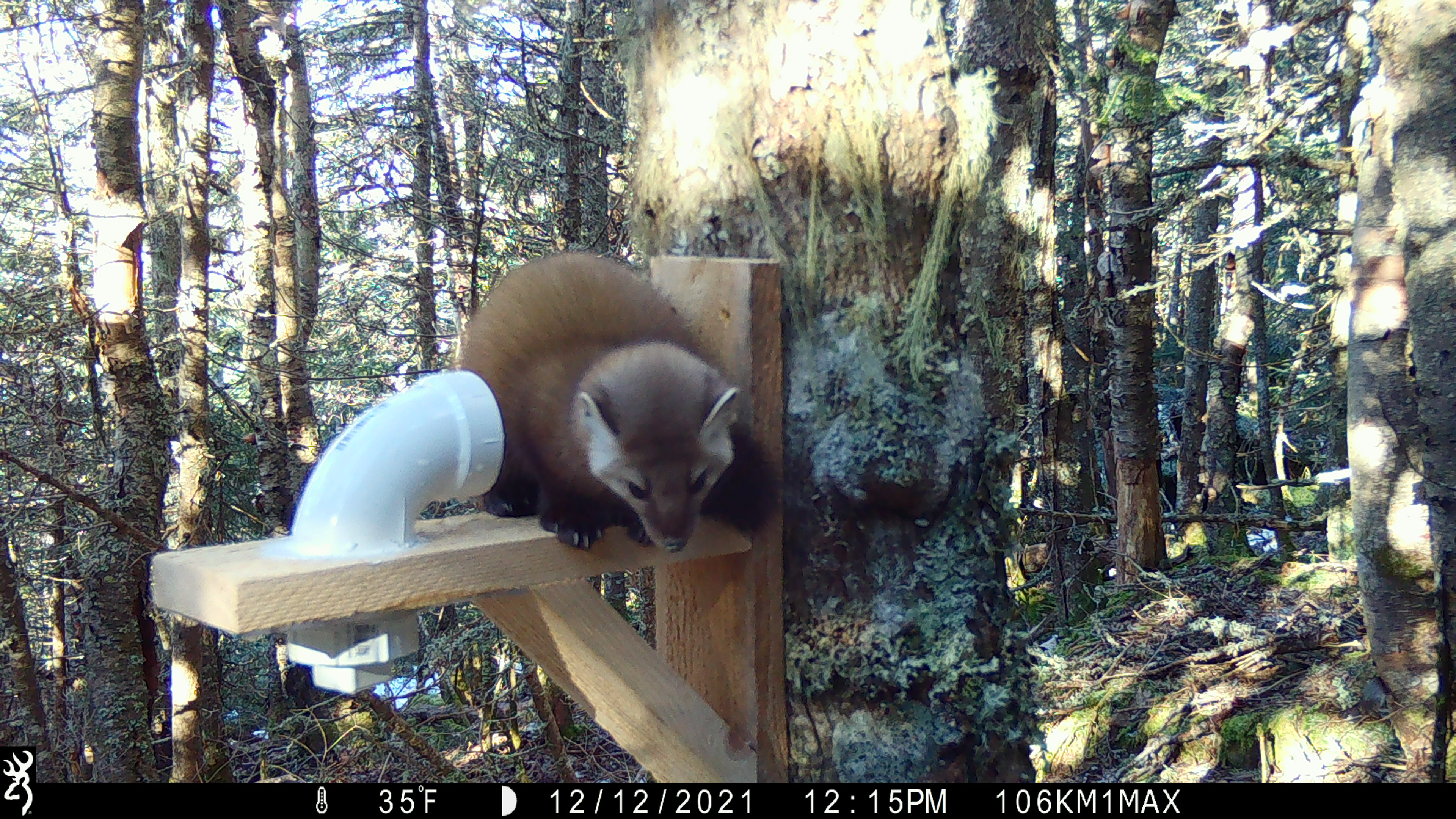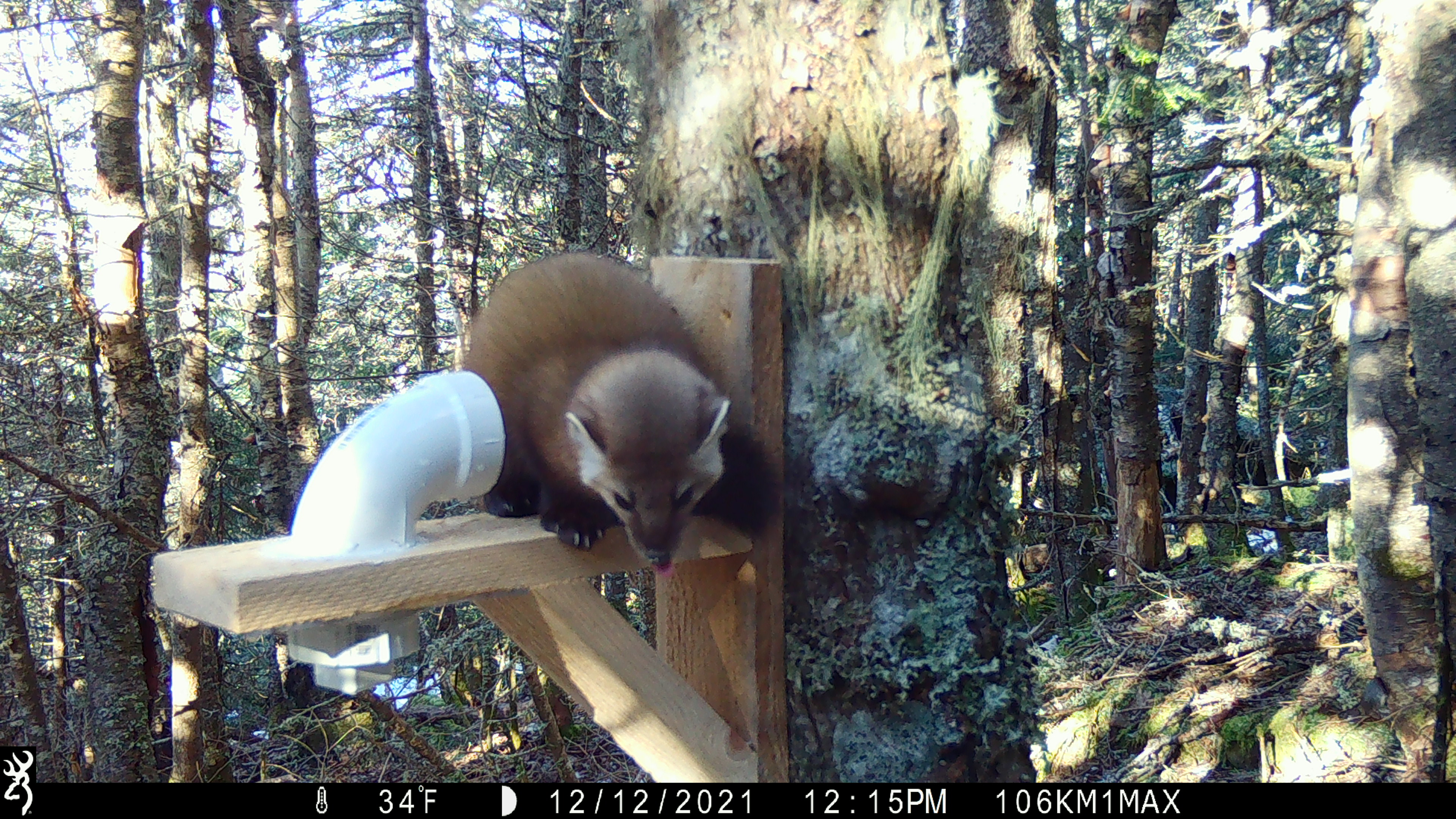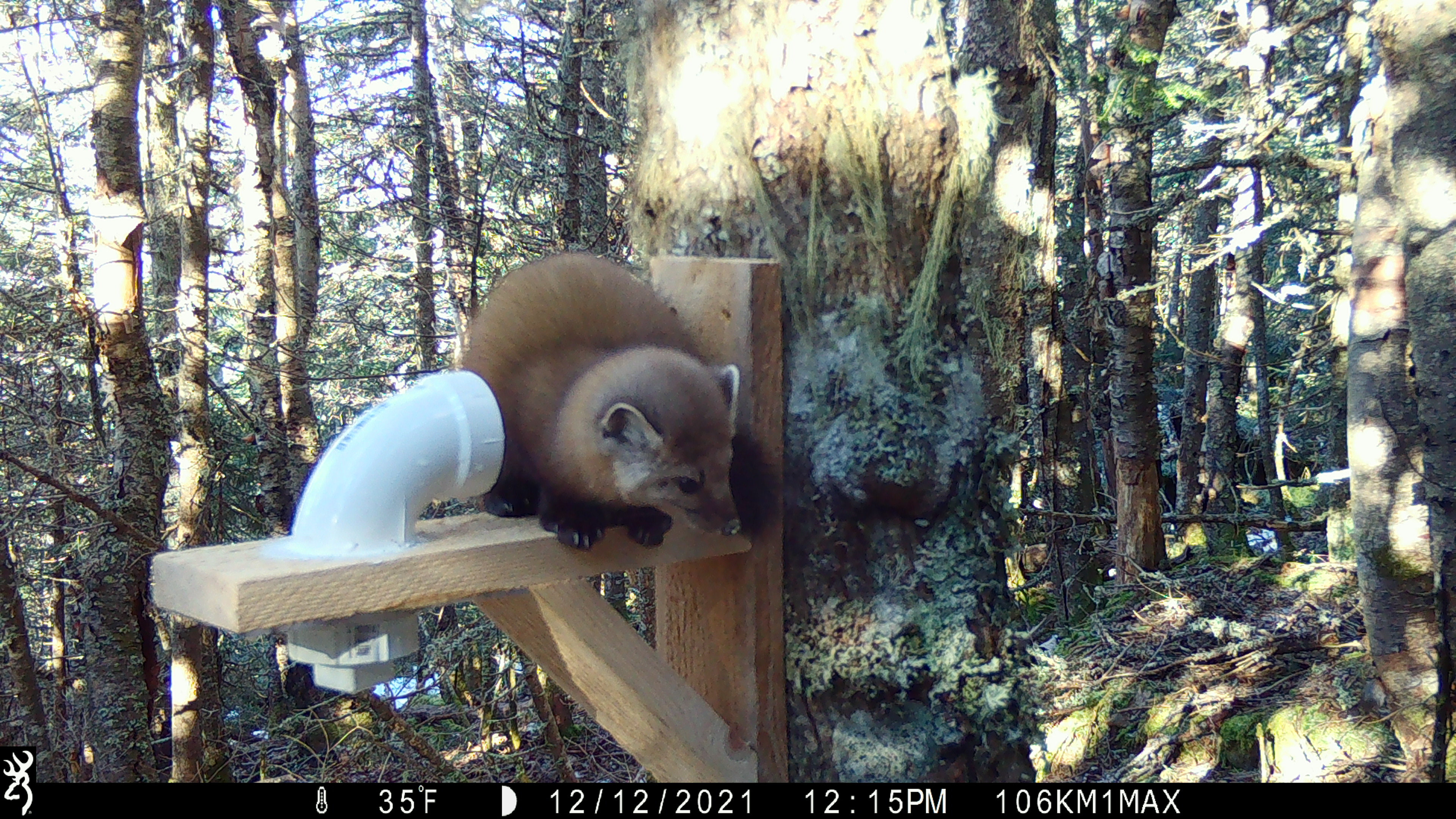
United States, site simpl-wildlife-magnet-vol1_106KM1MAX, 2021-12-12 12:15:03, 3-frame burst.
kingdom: Animalia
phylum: Chordata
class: Mammalia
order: Carnivora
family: Mustelidae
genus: Martes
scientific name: Martes americana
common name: american marten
American marten (Martes americana).